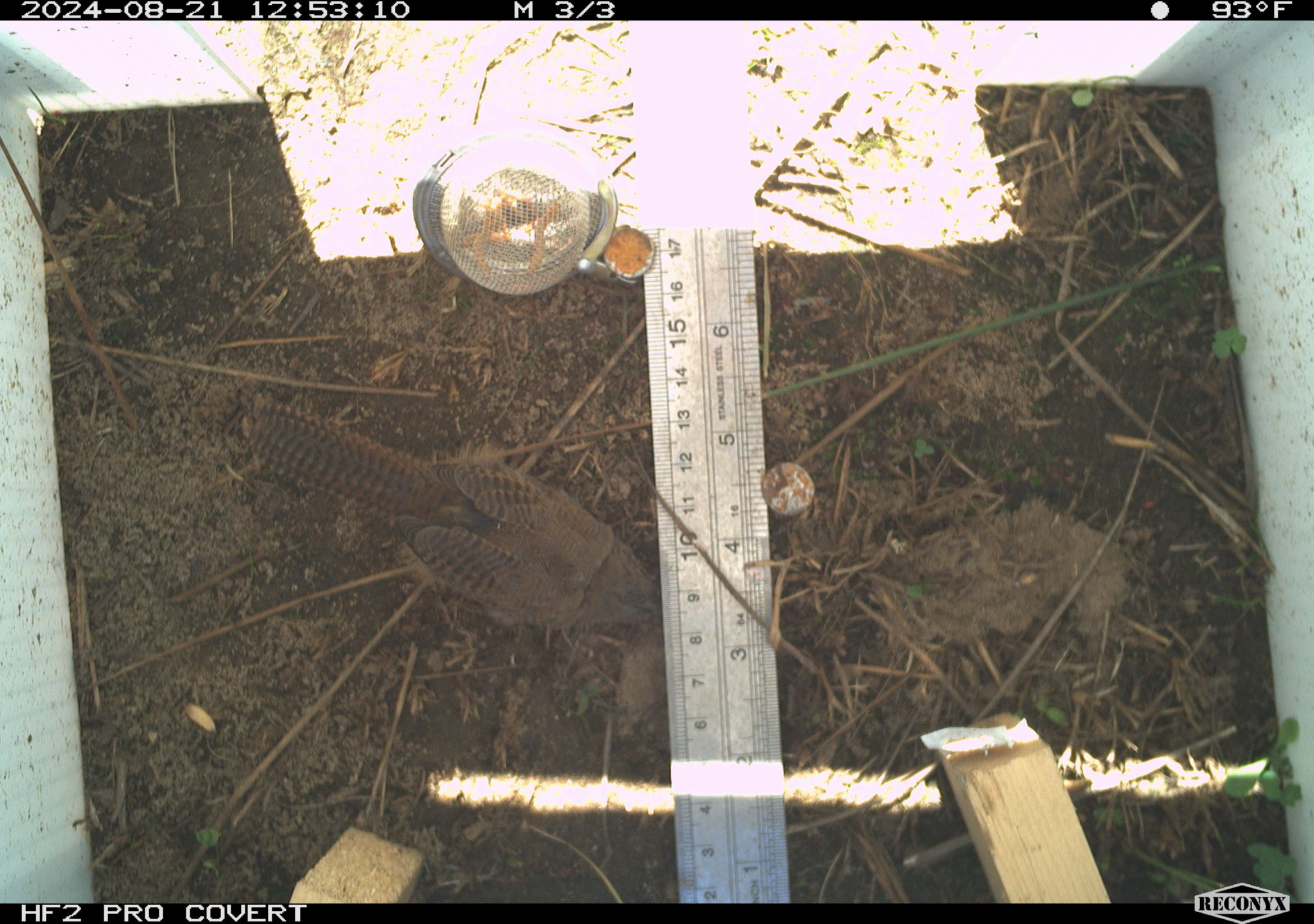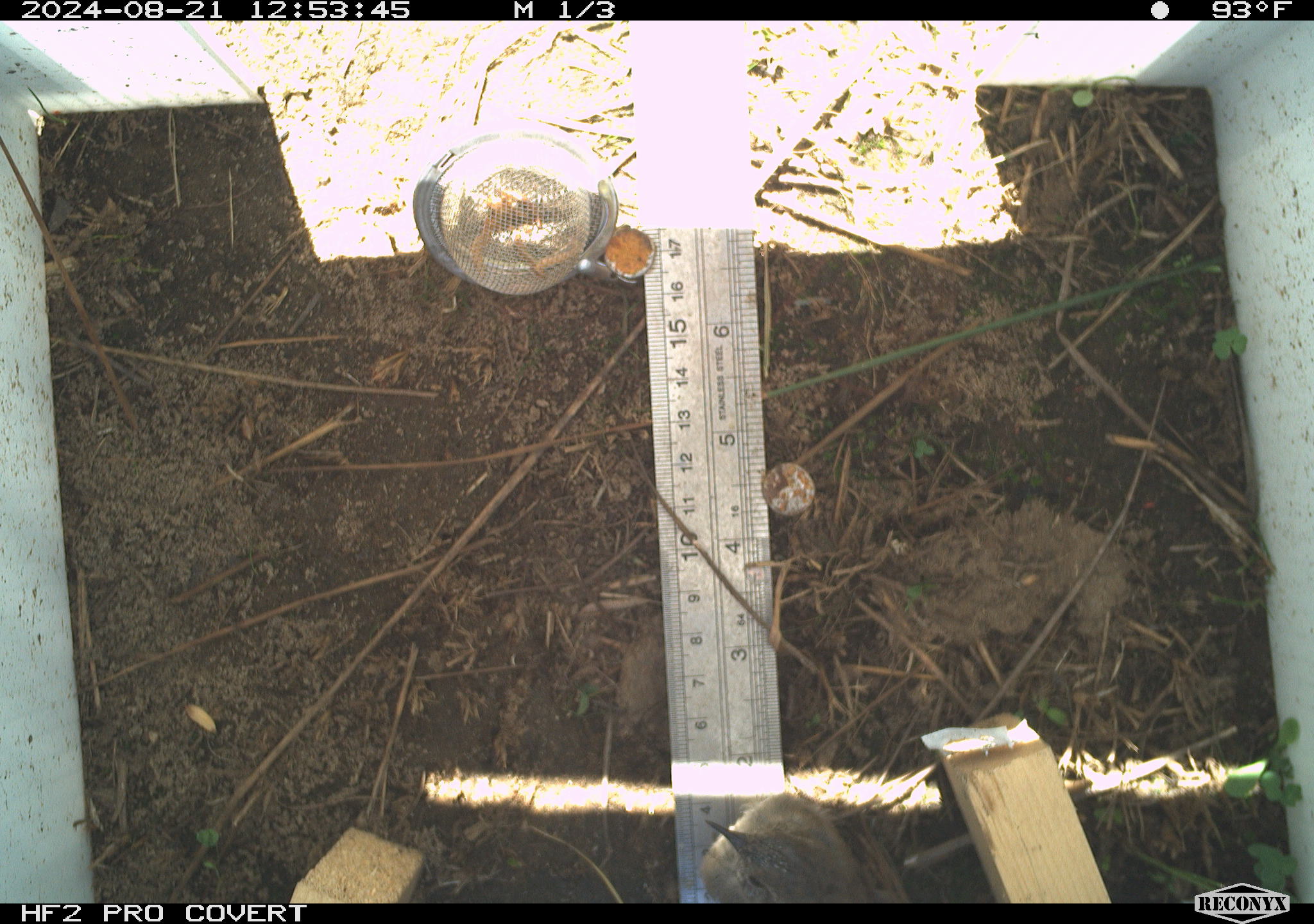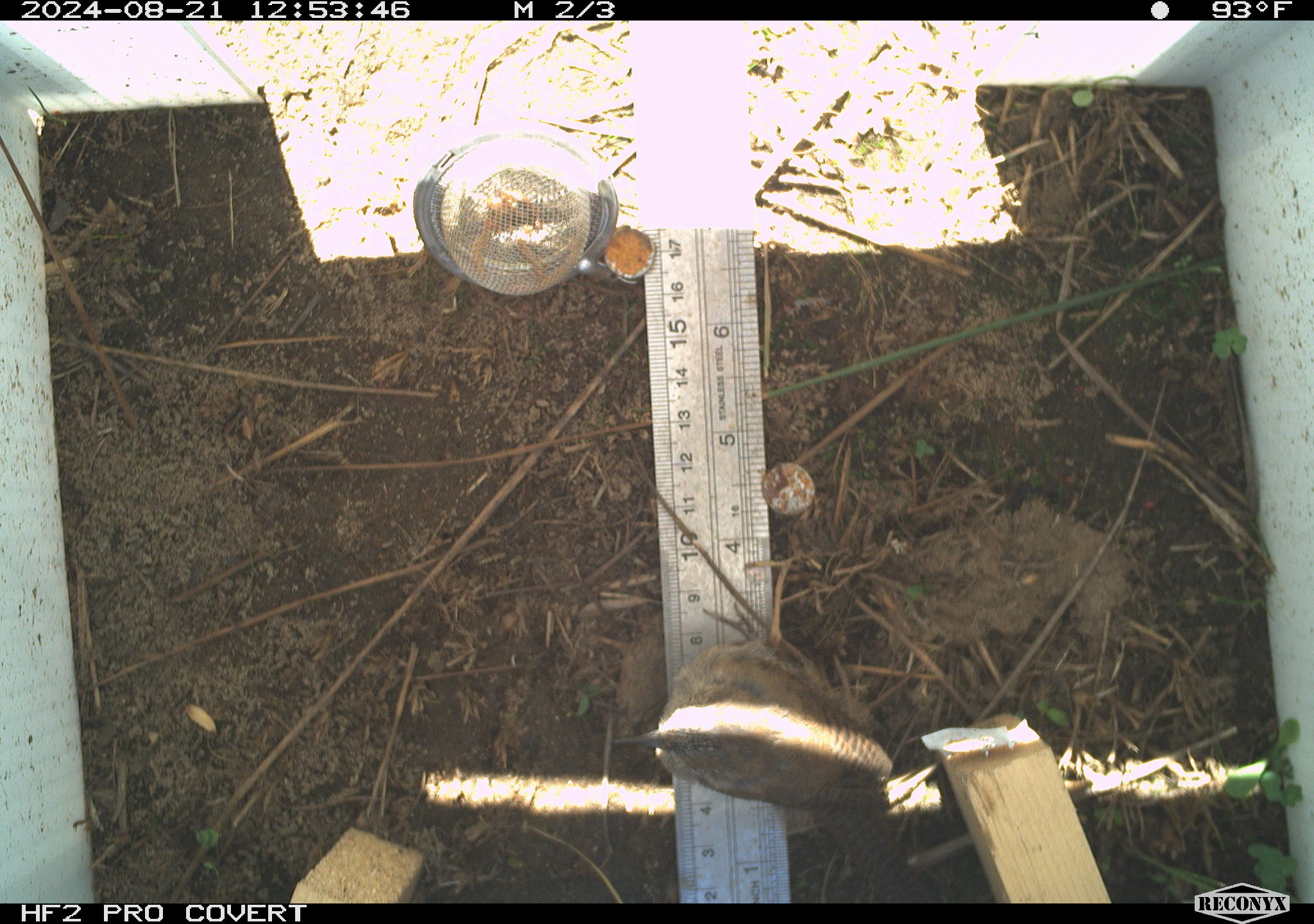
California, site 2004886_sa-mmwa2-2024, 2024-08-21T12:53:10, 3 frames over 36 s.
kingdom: Animalia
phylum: Chordata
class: Aves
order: Passeriformes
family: Troglodytidae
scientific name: Troglodytidae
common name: wren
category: troglodytidae family